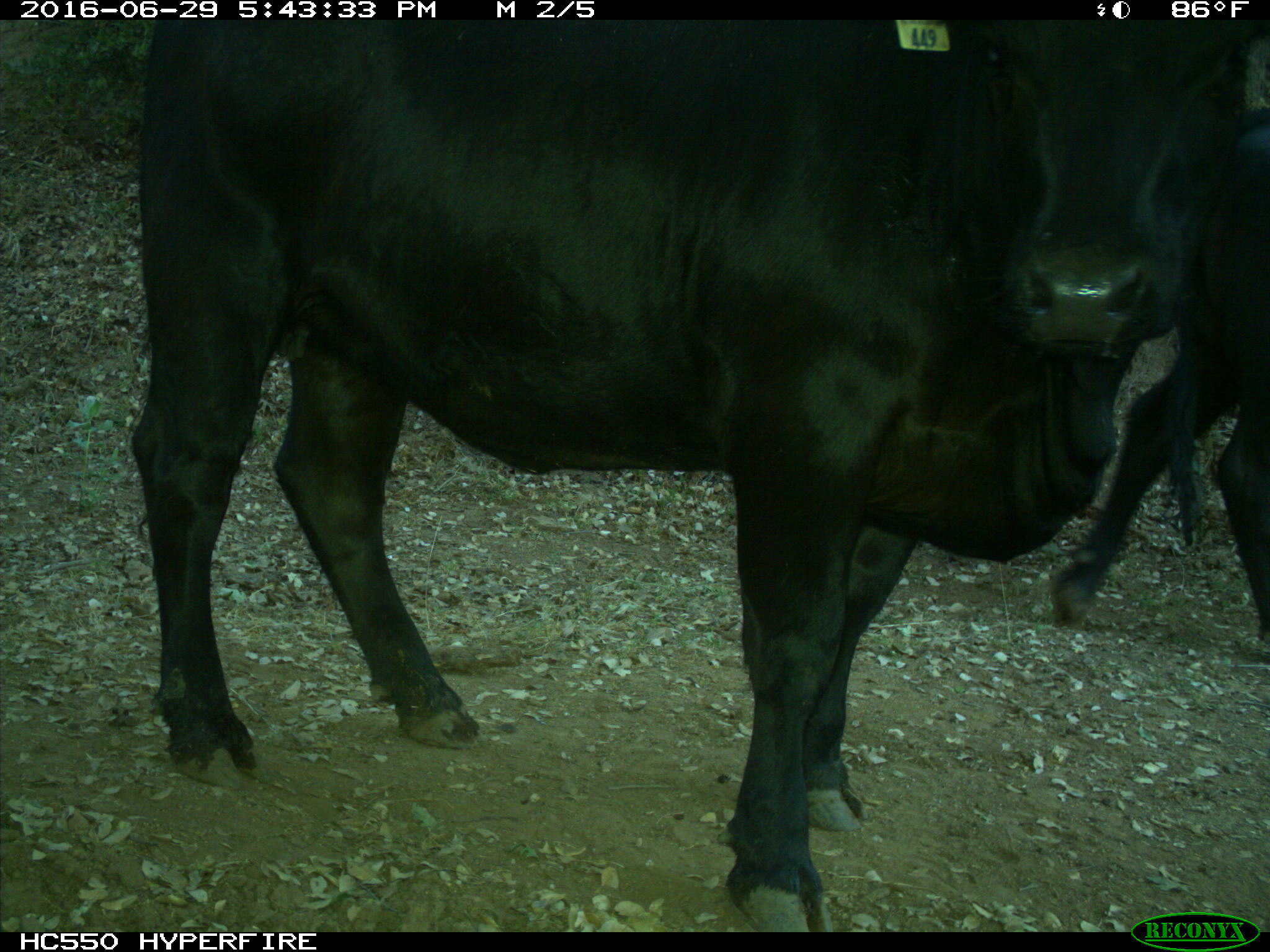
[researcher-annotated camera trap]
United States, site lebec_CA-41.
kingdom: Animalia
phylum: Chordata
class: Mammalia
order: Artiodactyla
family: Bovidae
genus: Bos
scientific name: Bos taurus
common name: domestic cow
Bos taurus (domestic cow).